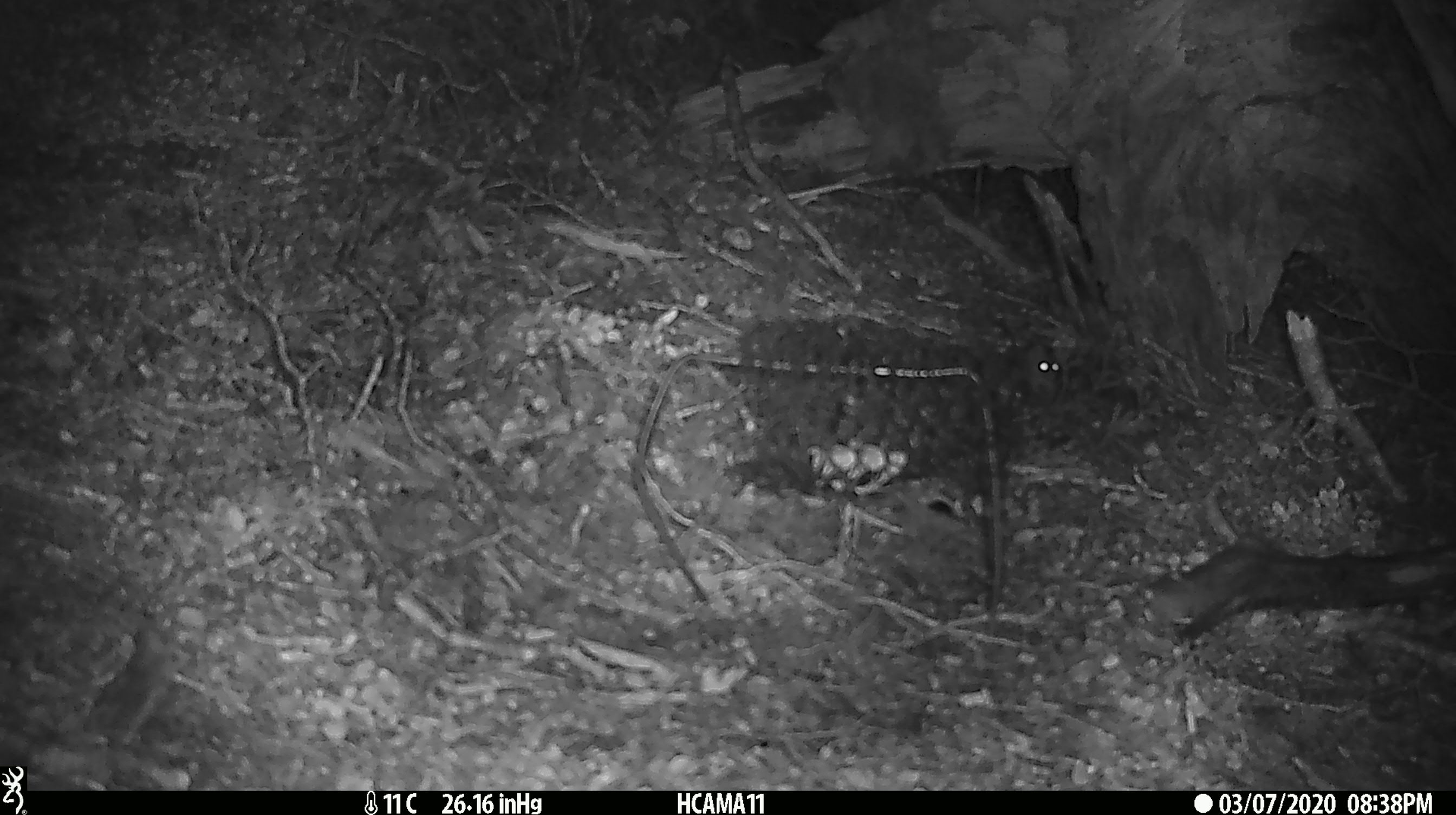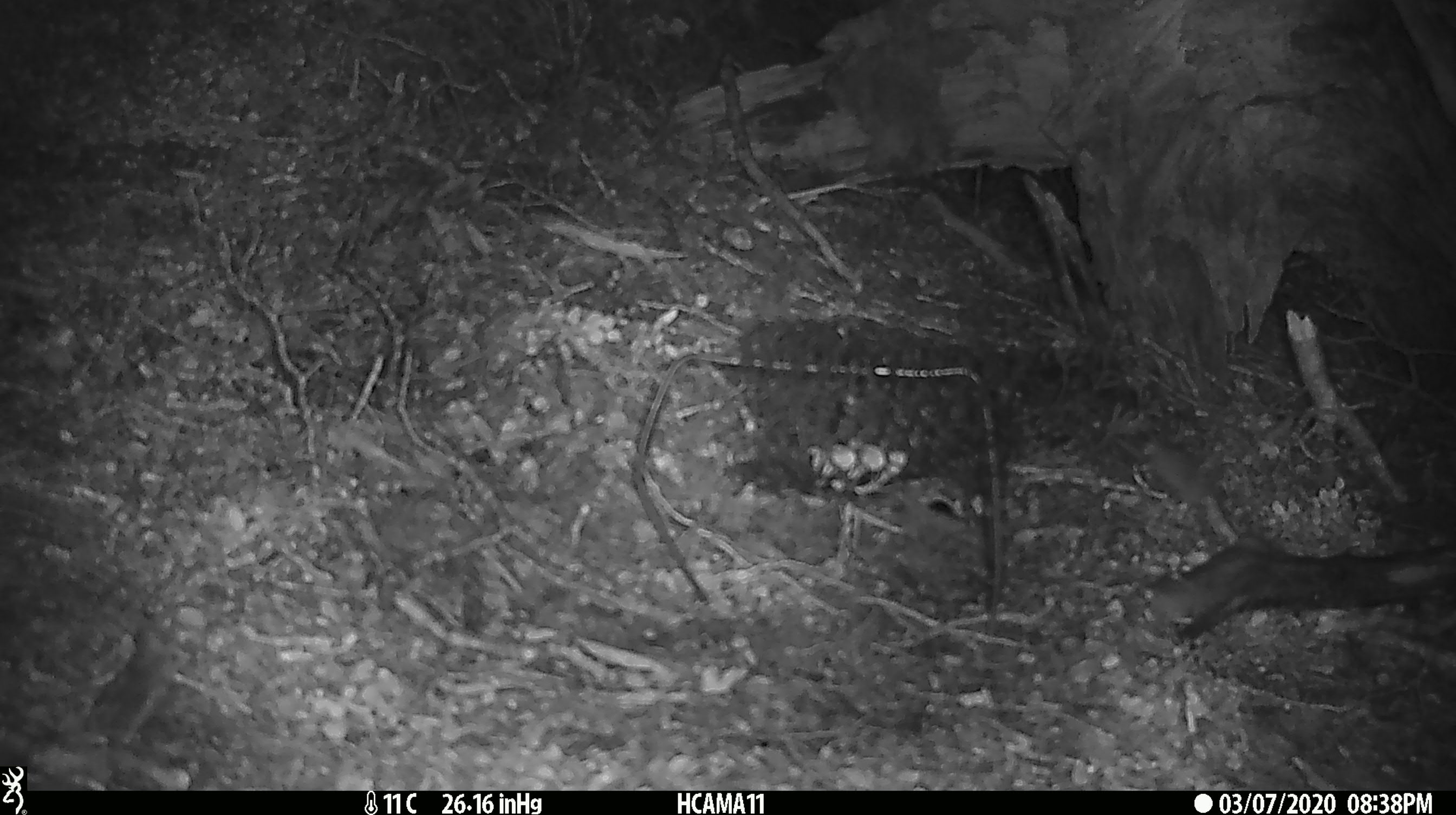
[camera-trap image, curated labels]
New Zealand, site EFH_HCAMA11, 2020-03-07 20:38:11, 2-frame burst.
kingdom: Animalia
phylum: Chordata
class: Mammalia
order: Rodentia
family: Muridae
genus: Mus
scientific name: Mus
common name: mouse